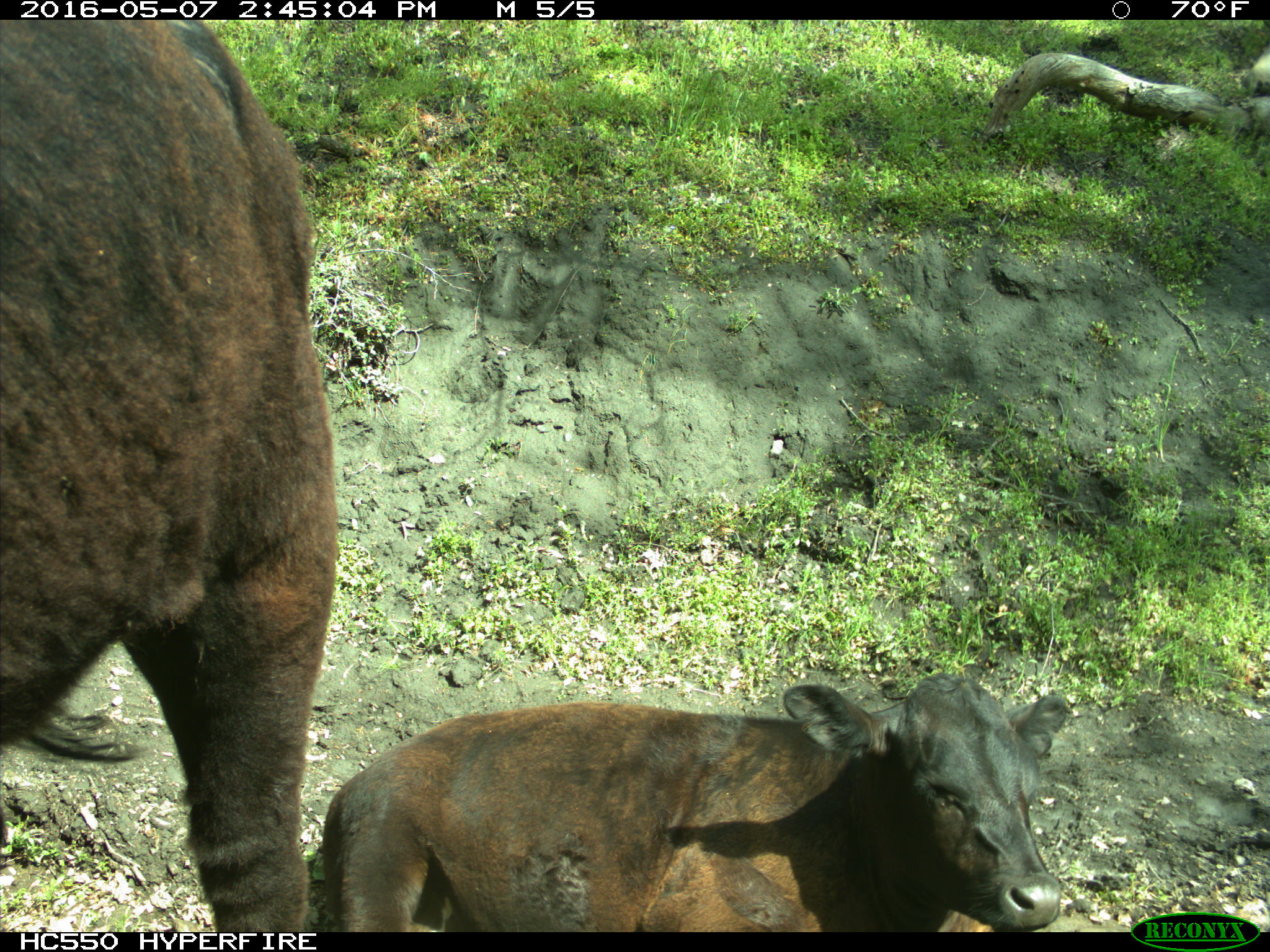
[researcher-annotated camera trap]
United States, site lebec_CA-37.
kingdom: Animalia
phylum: Chordata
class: Mammalia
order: Artiodactyla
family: Bovidae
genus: Bos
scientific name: Bos taurus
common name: domestic cow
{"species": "Bos taurus (domestic cow)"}